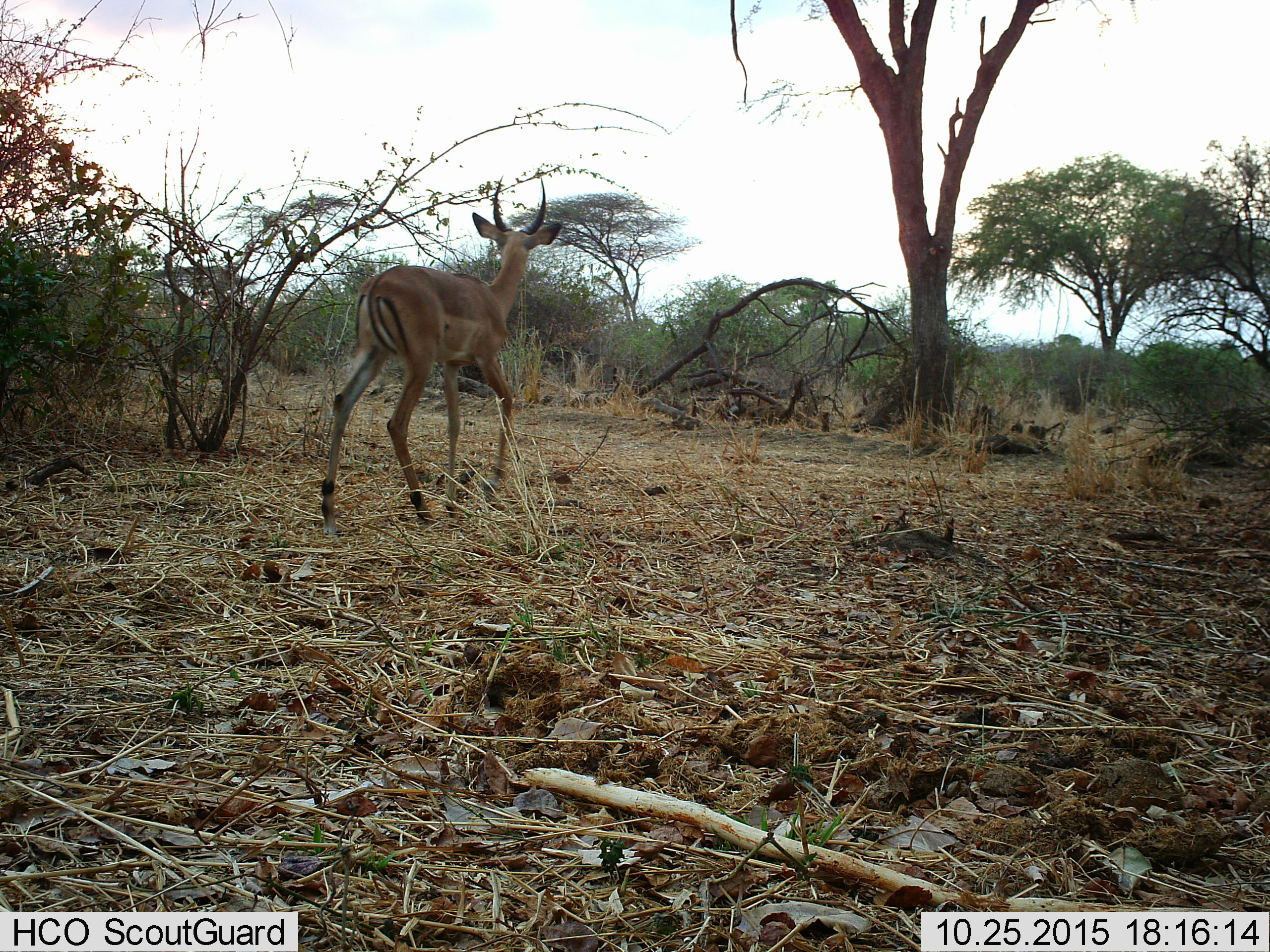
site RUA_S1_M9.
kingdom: Animalia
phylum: Chordata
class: Mammalia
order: Artiodactyla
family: Bovidae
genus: Aepyceros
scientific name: Aepyceros melampus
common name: impala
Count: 1.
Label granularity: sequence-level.